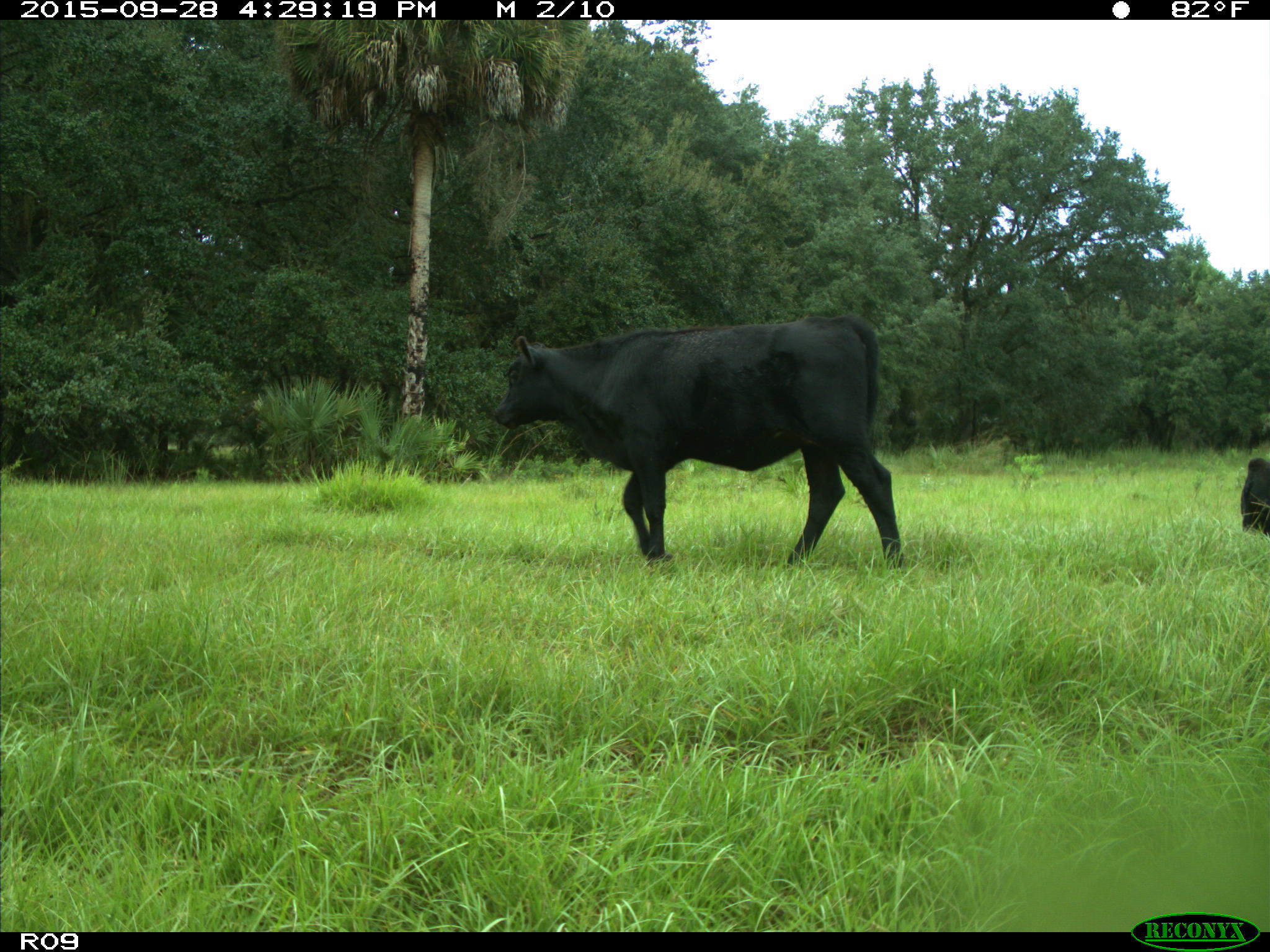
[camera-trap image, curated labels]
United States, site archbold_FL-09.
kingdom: Animalia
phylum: Chordata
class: Mammalia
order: Artiodactyla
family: Bovidae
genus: Bos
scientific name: Bos taurus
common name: domestic cow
Bos taurus (domestic cow).